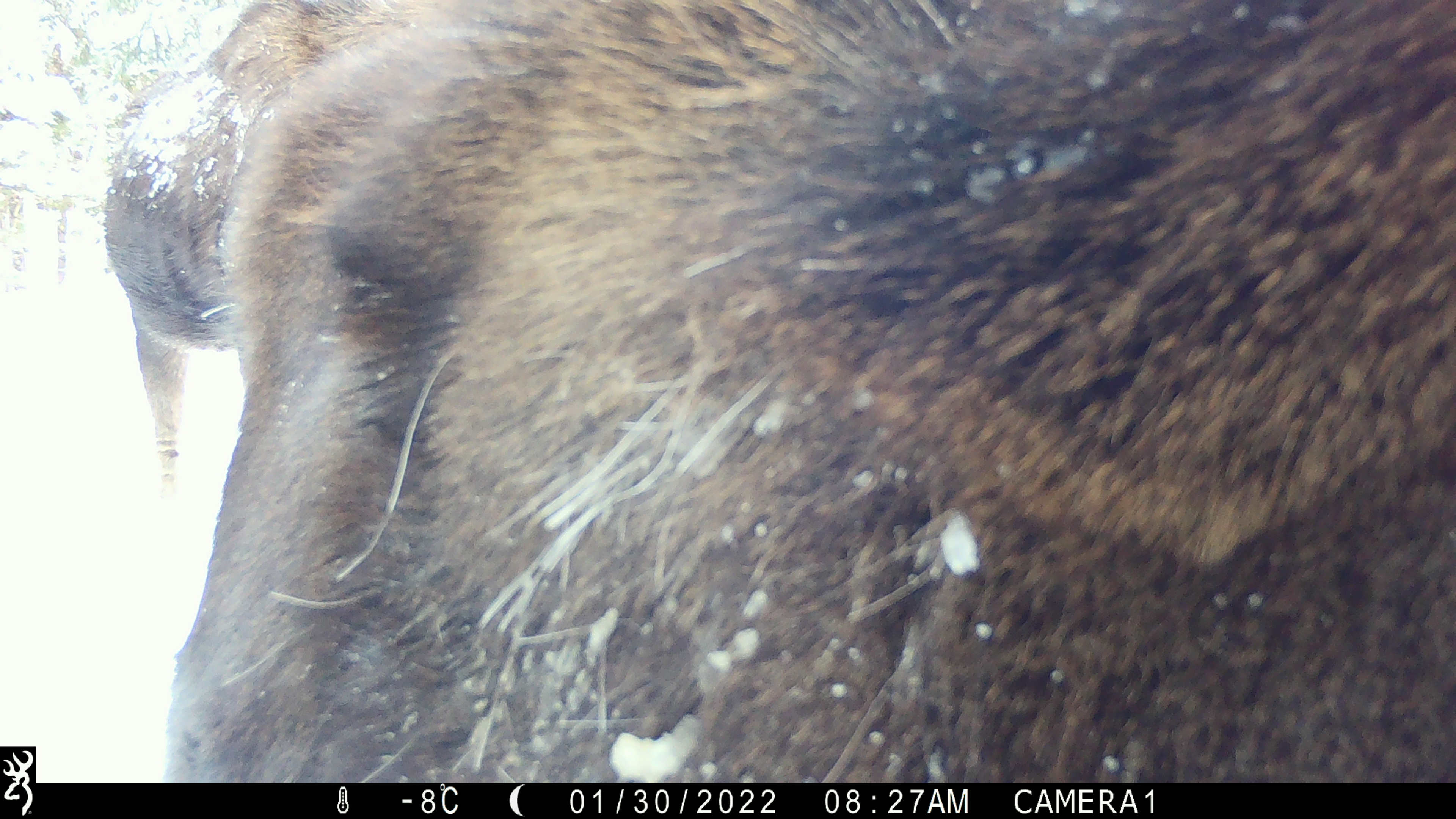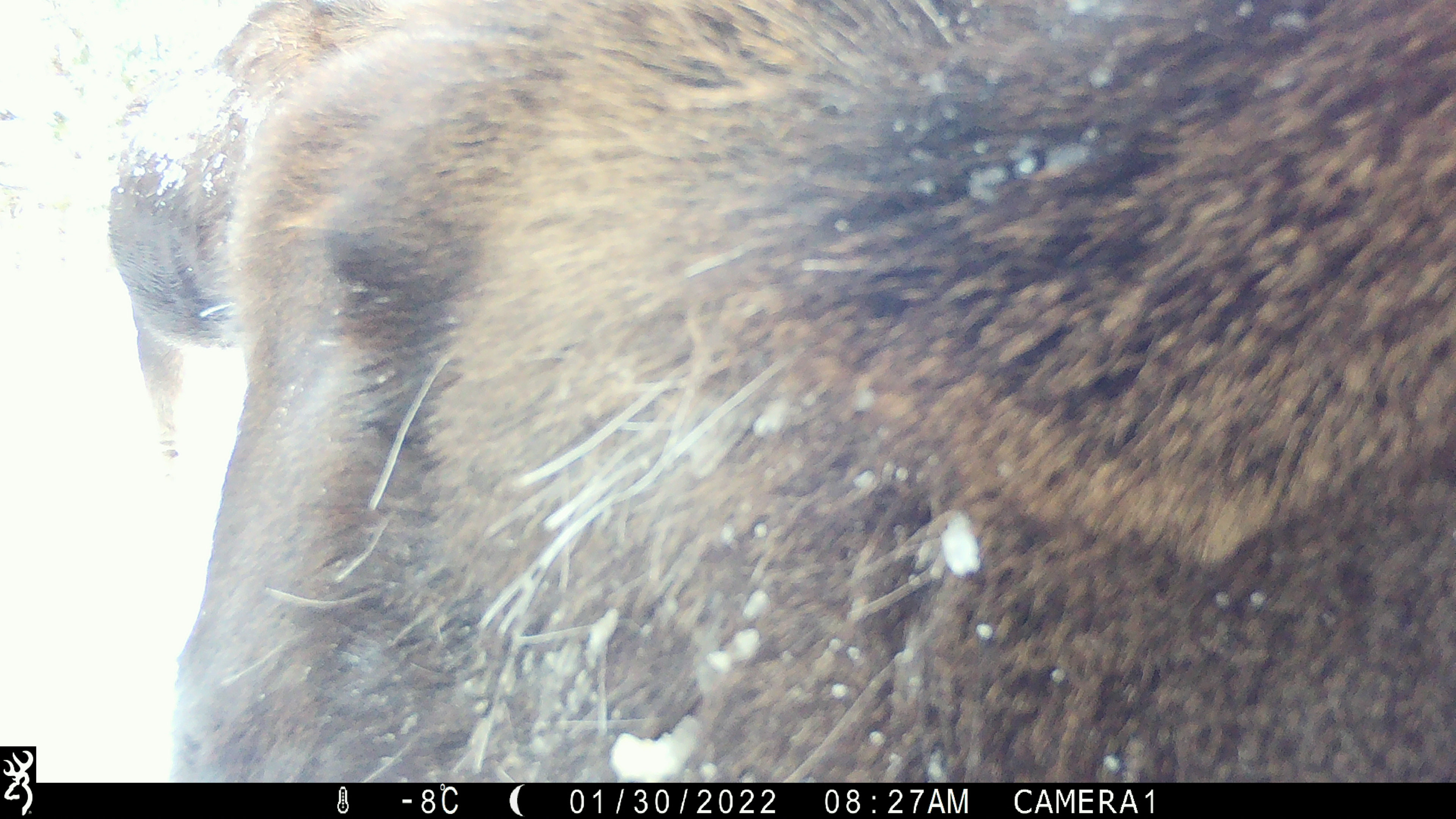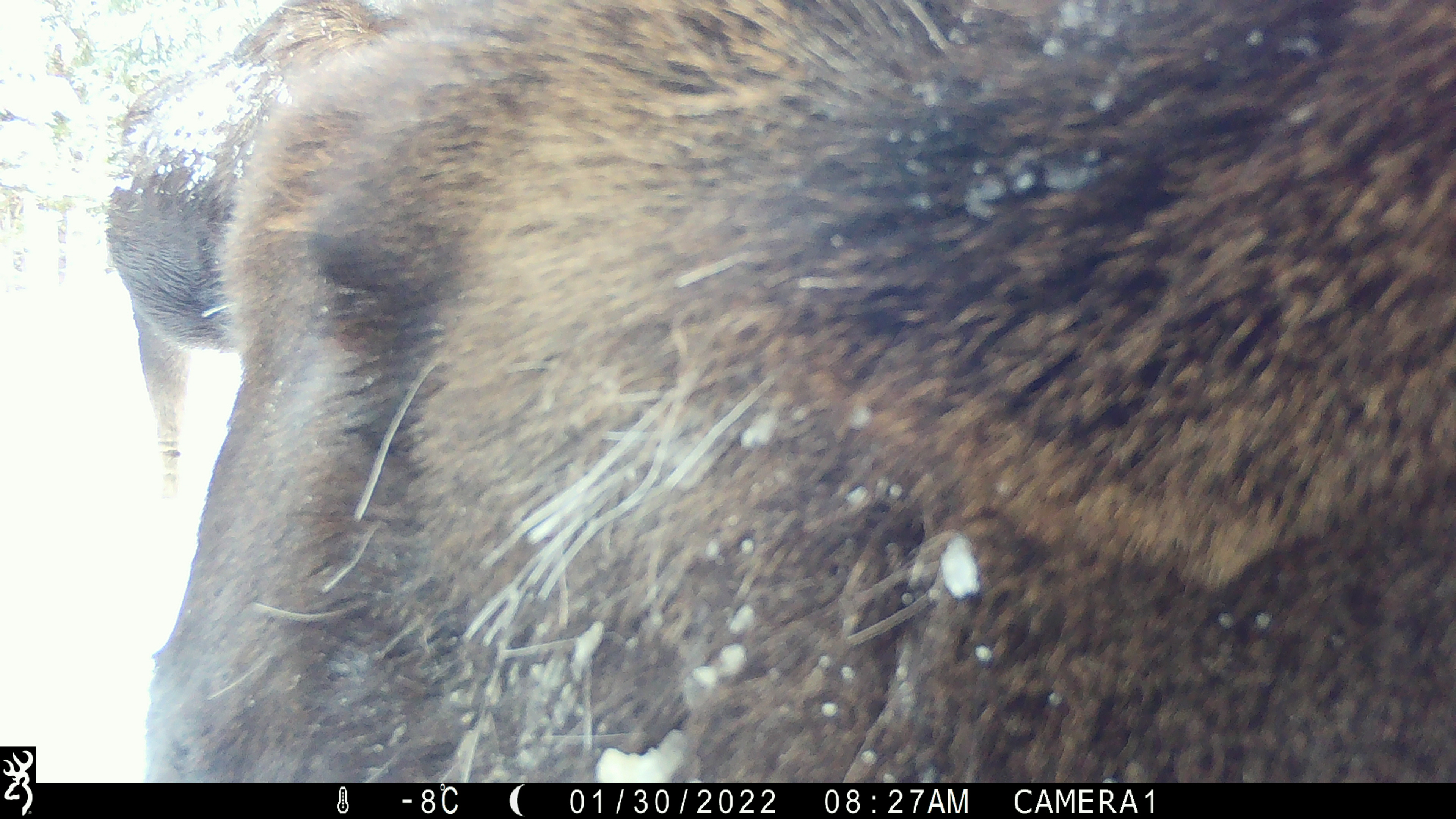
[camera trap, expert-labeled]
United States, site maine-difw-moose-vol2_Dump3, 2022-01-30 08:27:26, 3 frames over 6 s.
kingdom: Animalia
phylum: Chordata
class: Mammalia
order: Artiodactyla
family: Cervidae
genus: Alces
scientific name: Alces alces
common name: moose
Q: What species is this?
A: Moose (Alces alces).